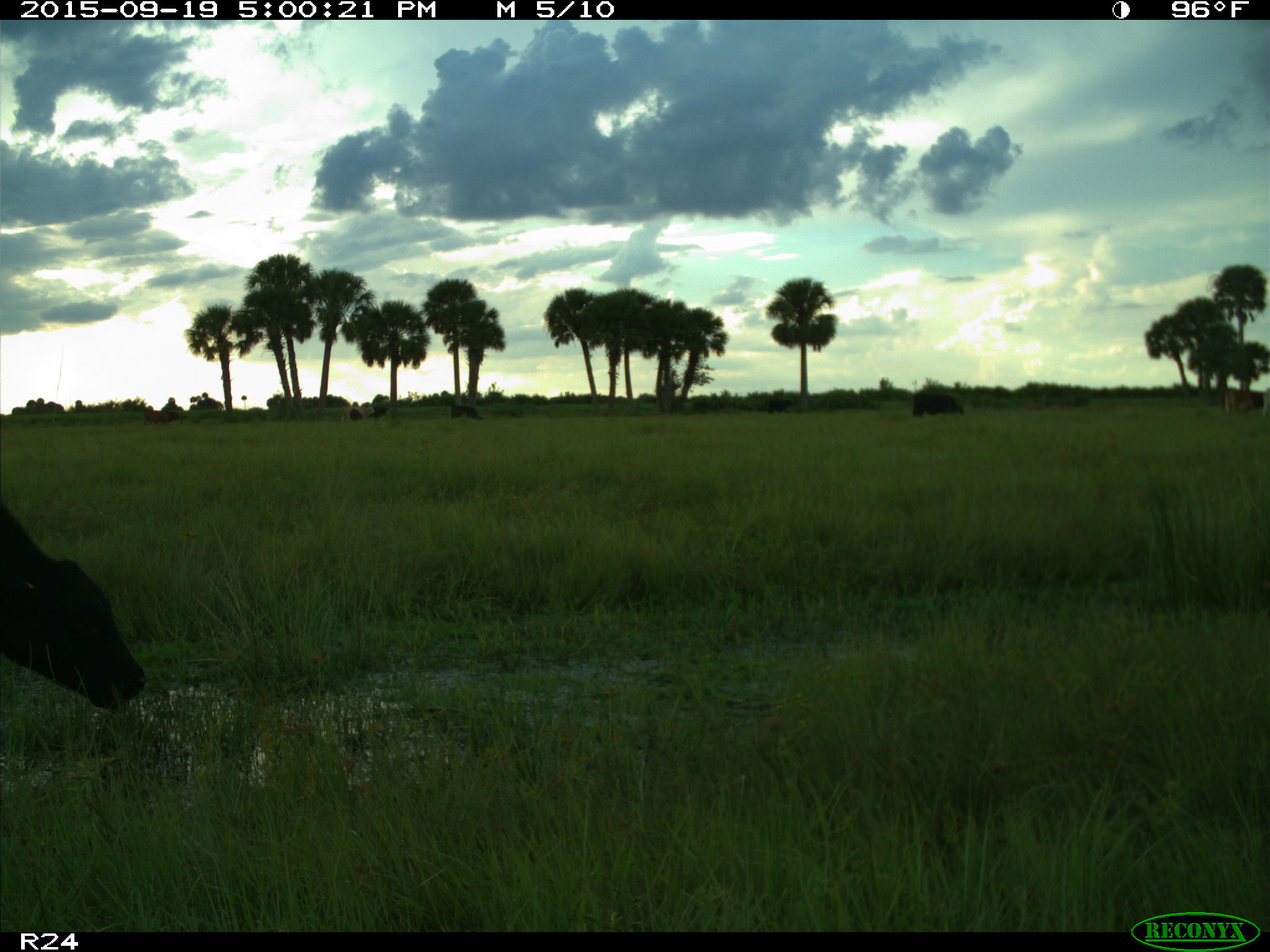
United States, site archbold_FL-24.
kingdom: Animalia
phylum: Chordata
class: Mammalia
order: Artiodactyla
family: Bovidae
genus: Bos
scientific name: Bos taurus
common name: domestic cow